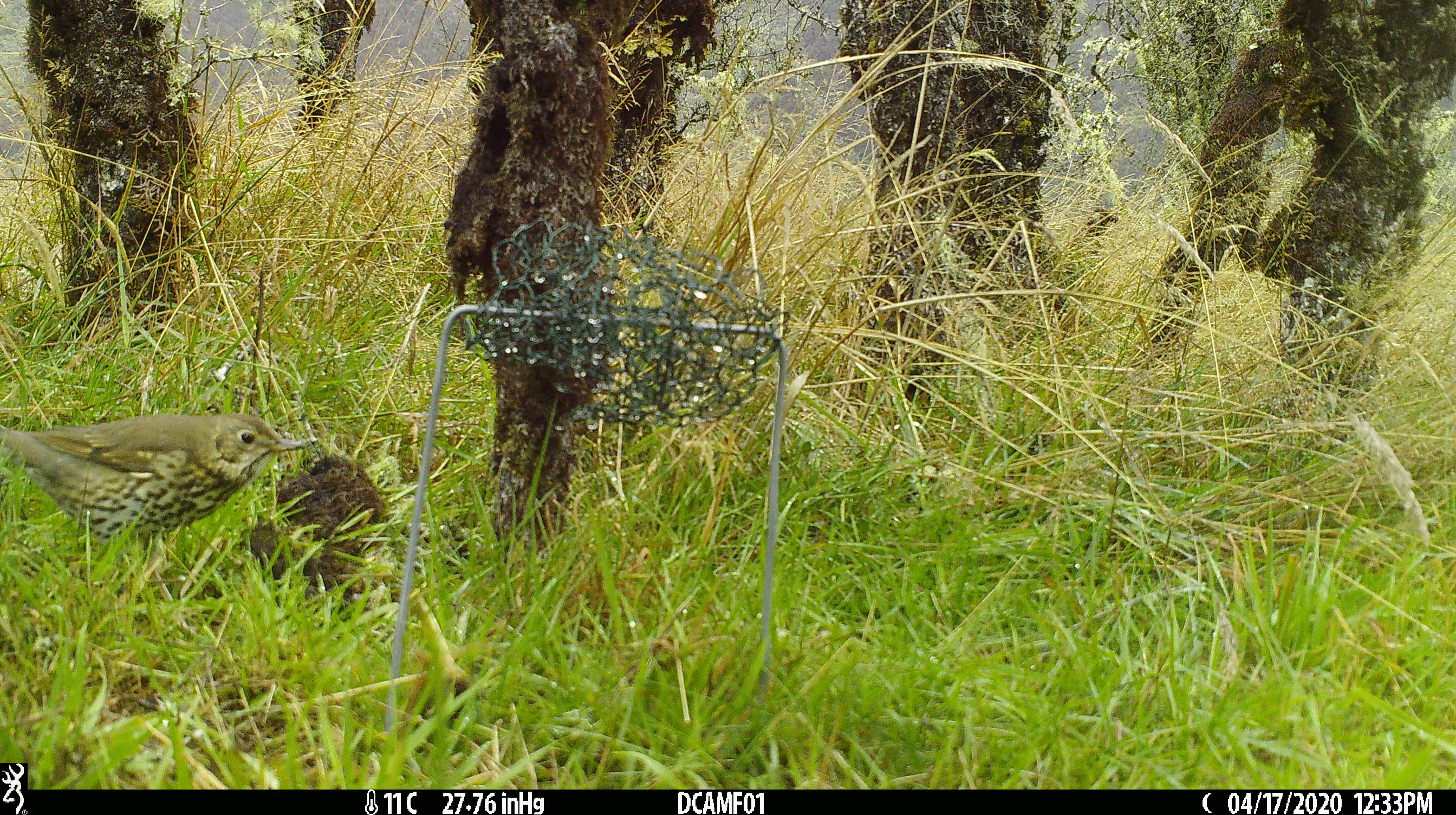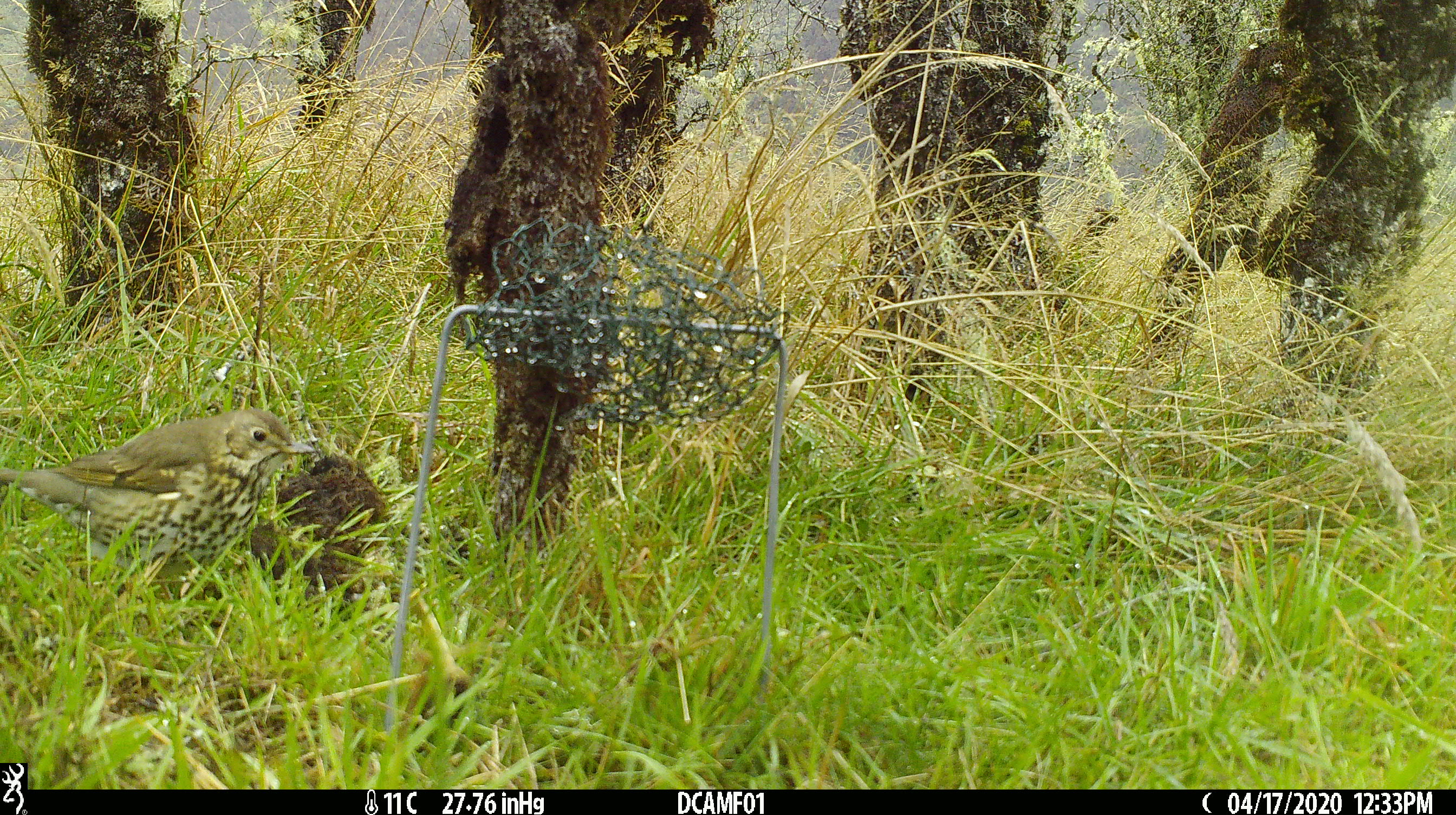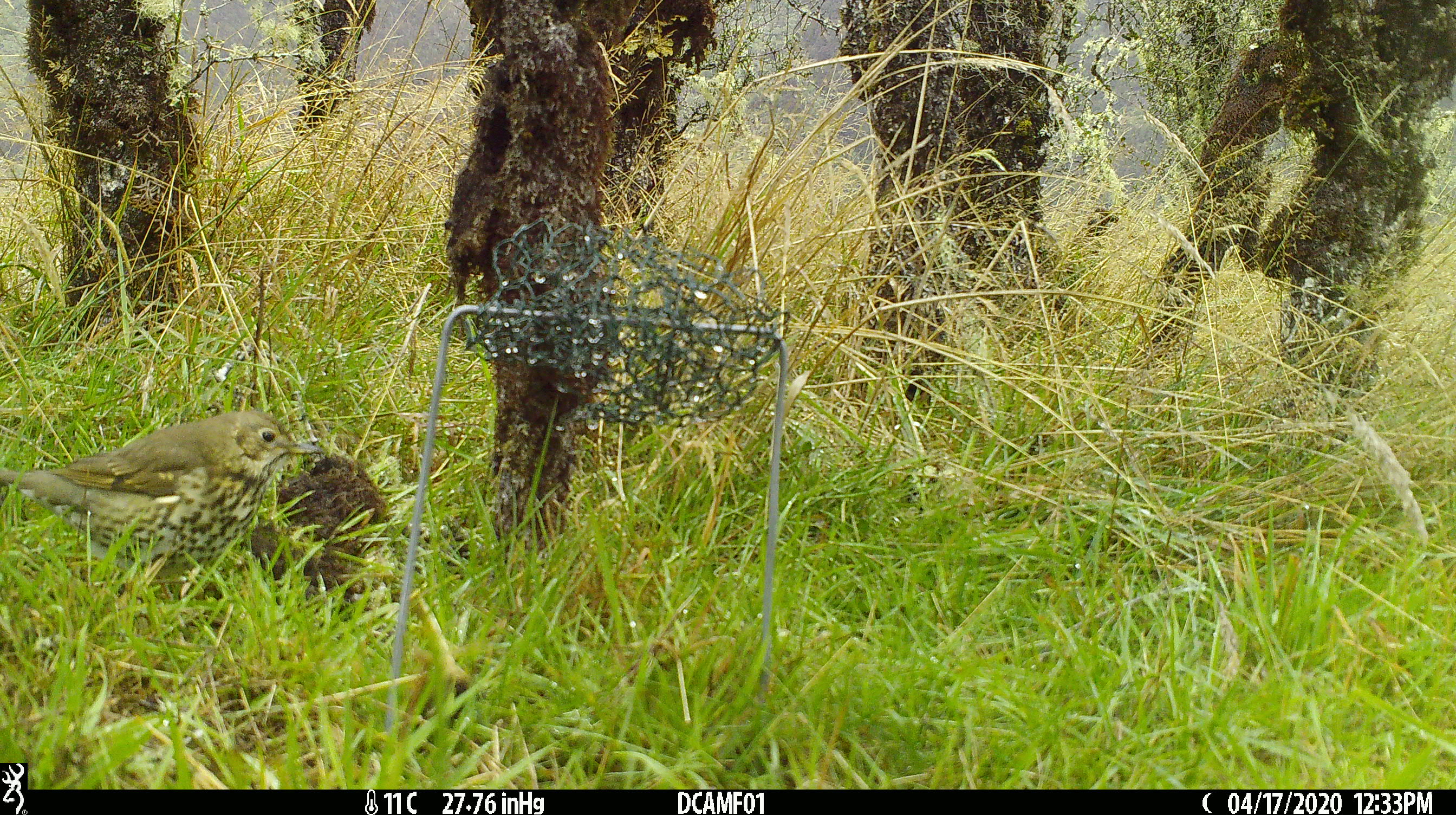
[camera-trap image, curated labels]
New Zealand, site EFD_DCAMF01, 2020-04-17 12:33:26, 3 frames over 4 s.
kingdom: Animalia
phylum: Chordata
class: Aves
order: Passeriformes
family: Turdidae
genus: Turdus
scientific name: Turdus philomelos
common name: song thrush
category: thrush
Thrush (song thrush) (Turdus philomelos).